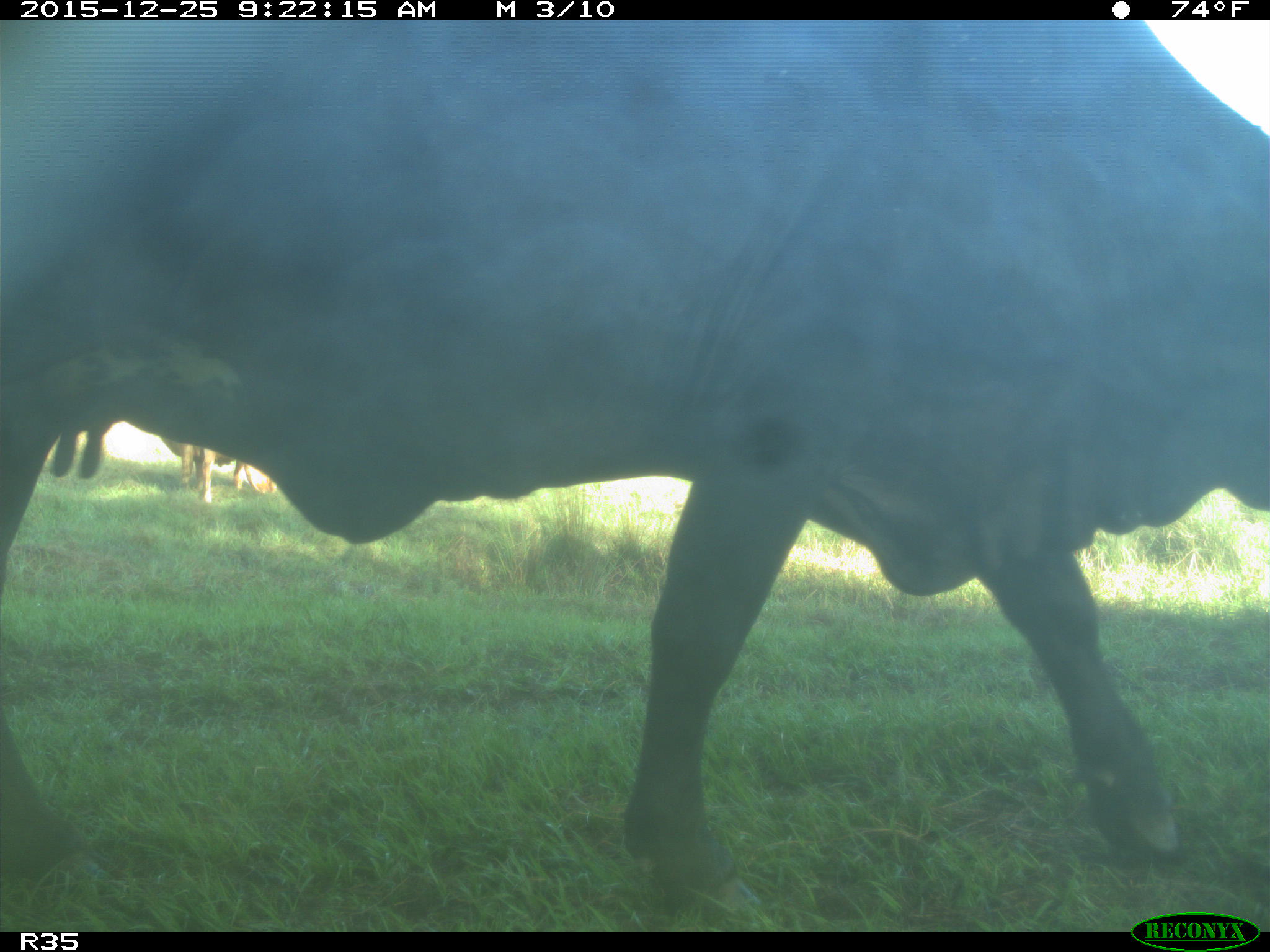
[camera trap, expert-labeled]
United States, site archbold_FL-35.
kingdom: Animalia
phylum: Chordata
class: Mammalia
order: Artiodactyla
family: Bovidae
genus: Bos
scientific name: Bos taurus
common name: domestic cow